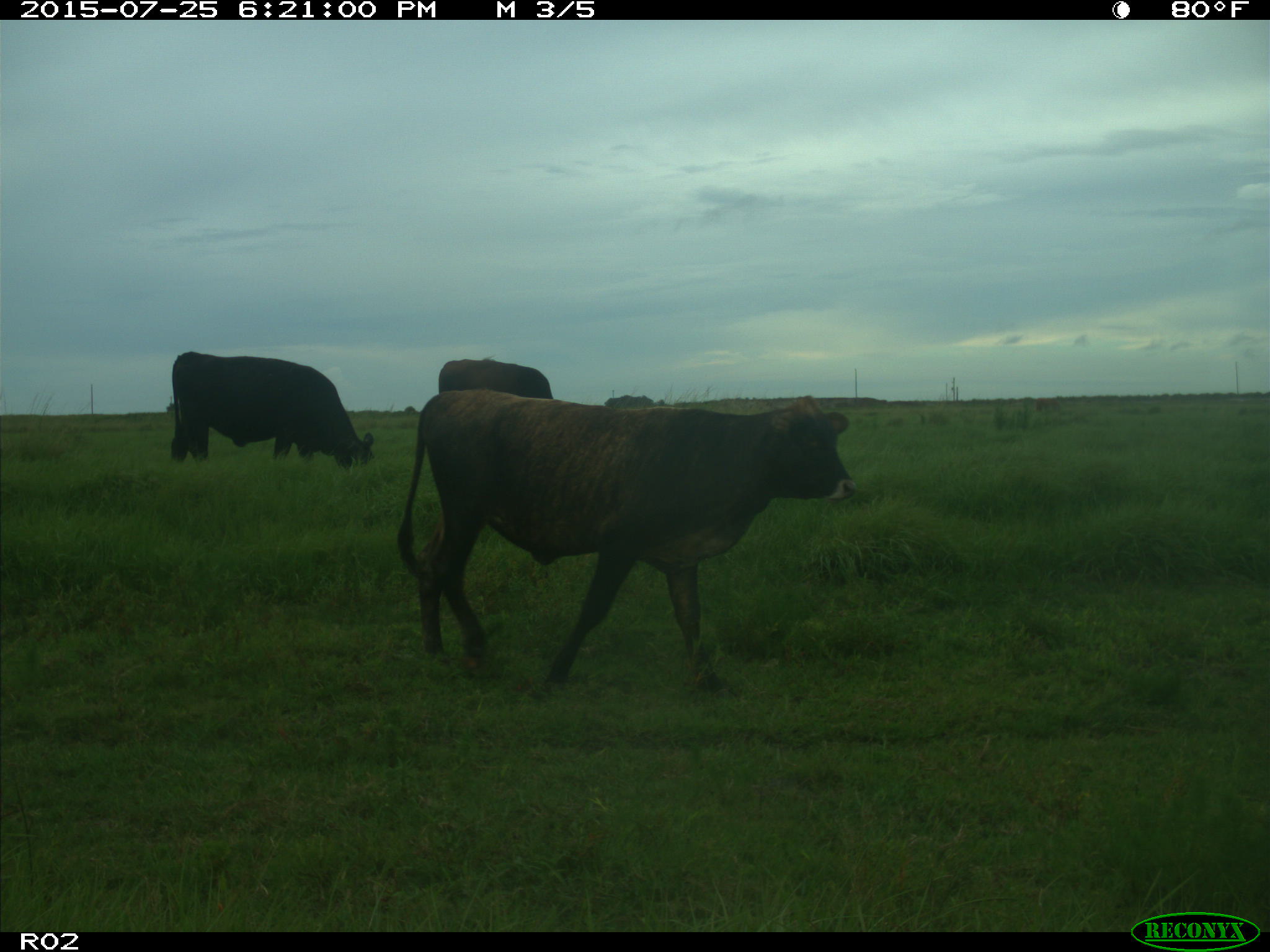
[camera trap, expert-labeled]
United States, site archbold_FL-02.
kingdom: Animalia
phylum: Chordata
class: Mammalia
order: Artiodactyla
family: Bovidae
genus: Bos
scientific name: Bos taurus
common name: domestic cow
Bos taurus (domestic cow).